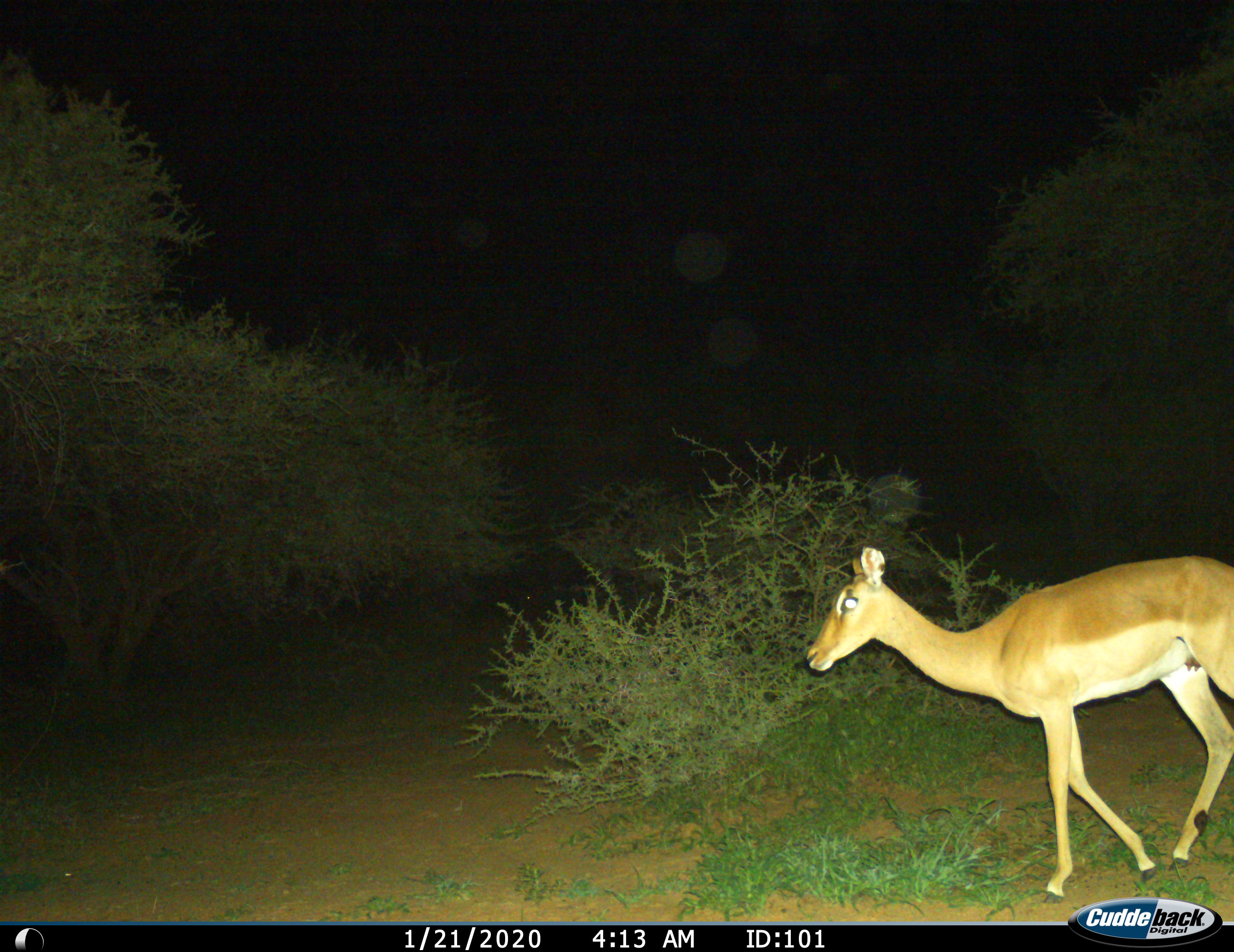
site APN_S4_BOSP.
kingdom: Animalia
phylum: Chordata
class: Mammalia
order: Artiodactyla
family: Bovidae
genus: Aepyceros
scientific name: Aepyceros melampus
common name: impala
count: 1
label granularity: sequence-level